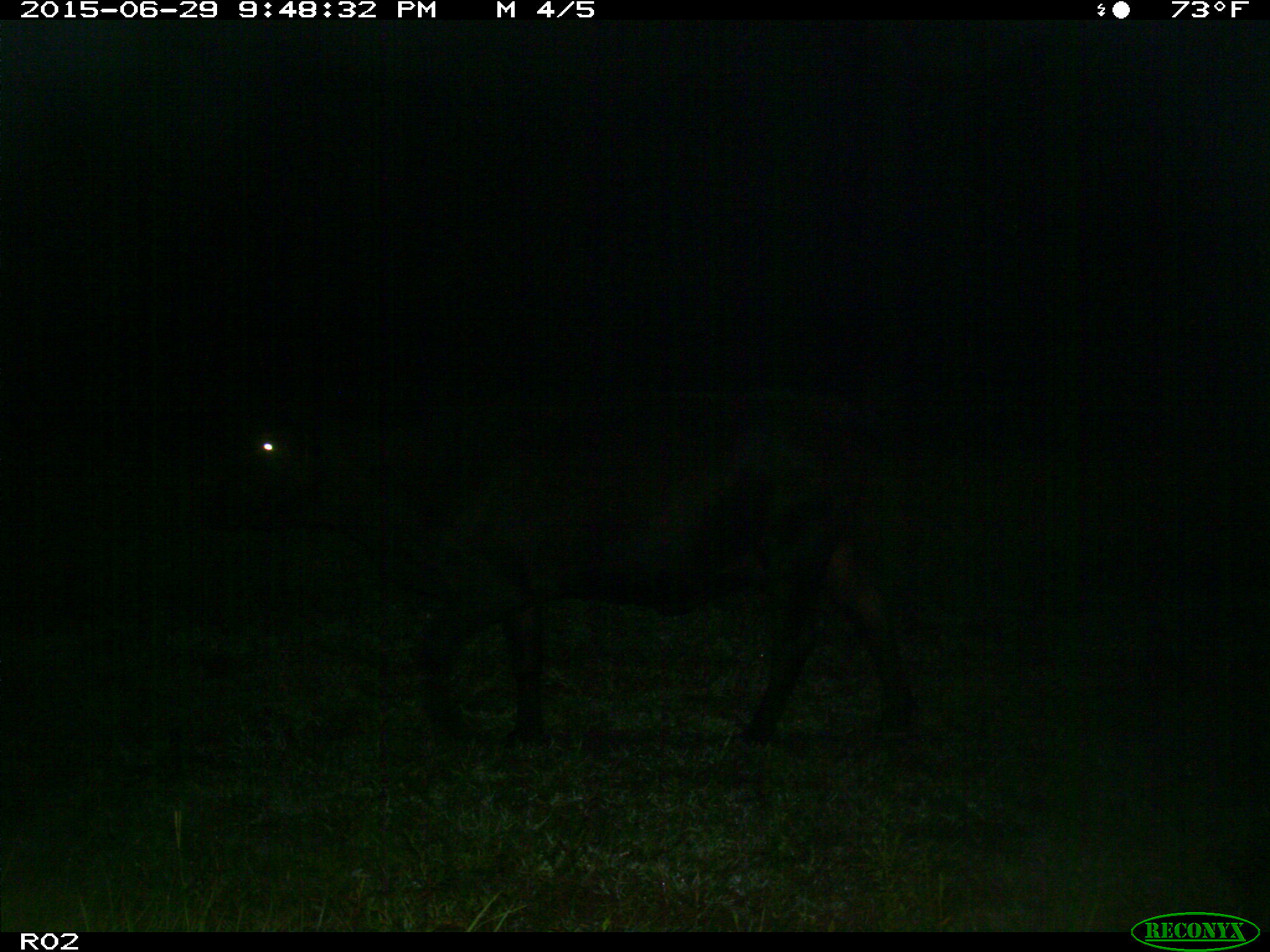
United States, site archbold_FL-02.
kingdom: Animalia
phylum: Chordata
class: Mammalia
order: Artiodactyla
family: Bovidae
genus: Bos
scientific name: Bos taurus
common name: domestic cow